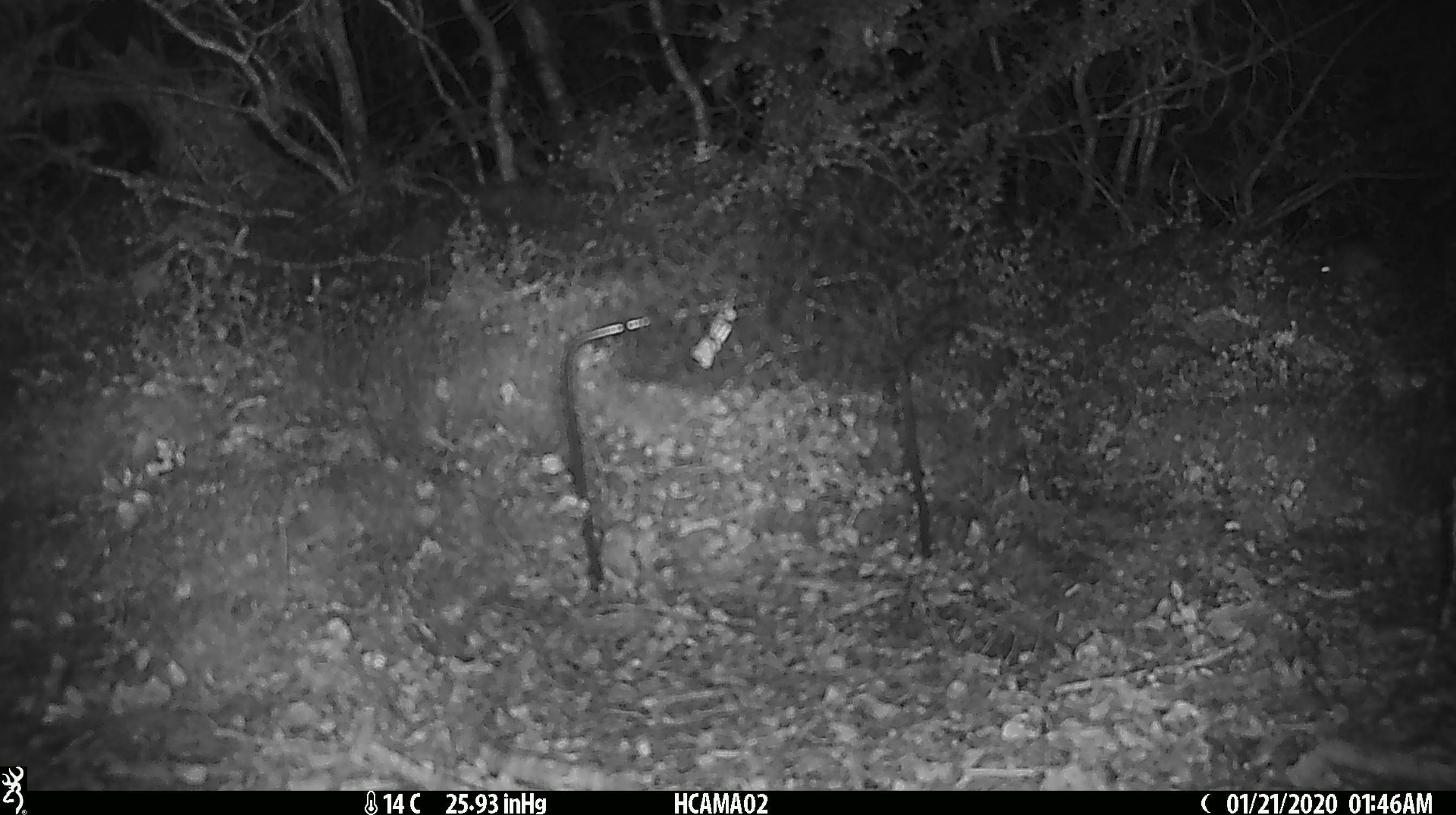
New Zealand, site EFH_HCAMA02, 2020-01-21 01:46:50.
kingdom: Animalia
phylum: Chordata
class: Mammalia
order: Rodentia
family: Muridae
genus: Mus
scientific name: Mus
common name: mouse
Mouse (Mus).